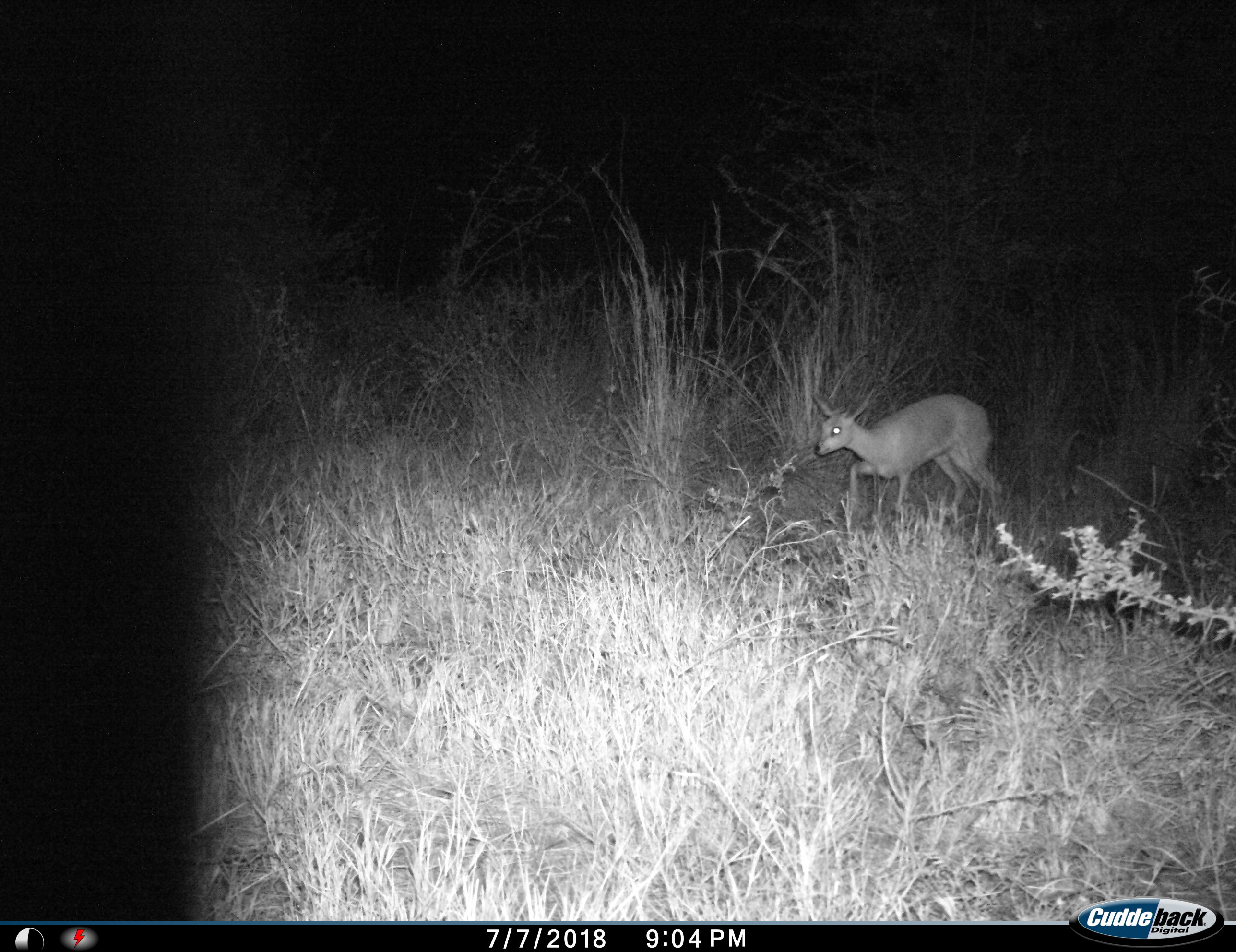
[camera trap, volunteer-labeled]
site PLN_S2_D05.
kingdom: Animalia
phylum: Chordata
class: Mammalia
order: Artiodactyla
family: Bovidae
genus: Sylvicapra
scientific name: Sylvicapra grimmia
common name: common duiker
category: duikercommongrey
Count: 1.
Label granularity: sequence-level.